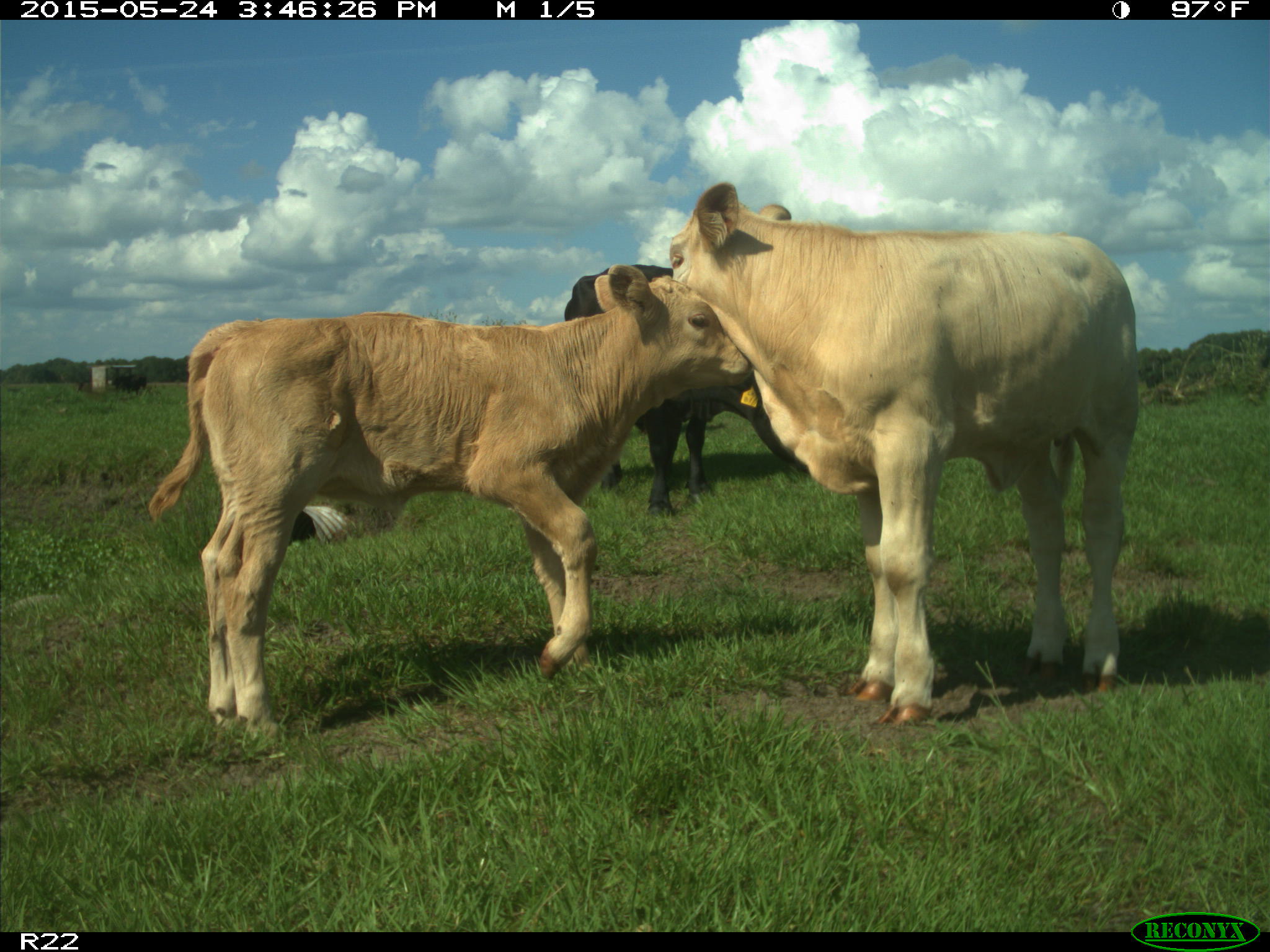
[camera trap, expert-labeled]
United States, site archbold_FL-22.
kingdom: Animalia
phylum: Chordata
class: Mammalia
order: Artiodactyla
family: Bovidae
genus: Bos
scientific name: Bos taurus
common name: domestic cow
Bos taurus (domestic cow).